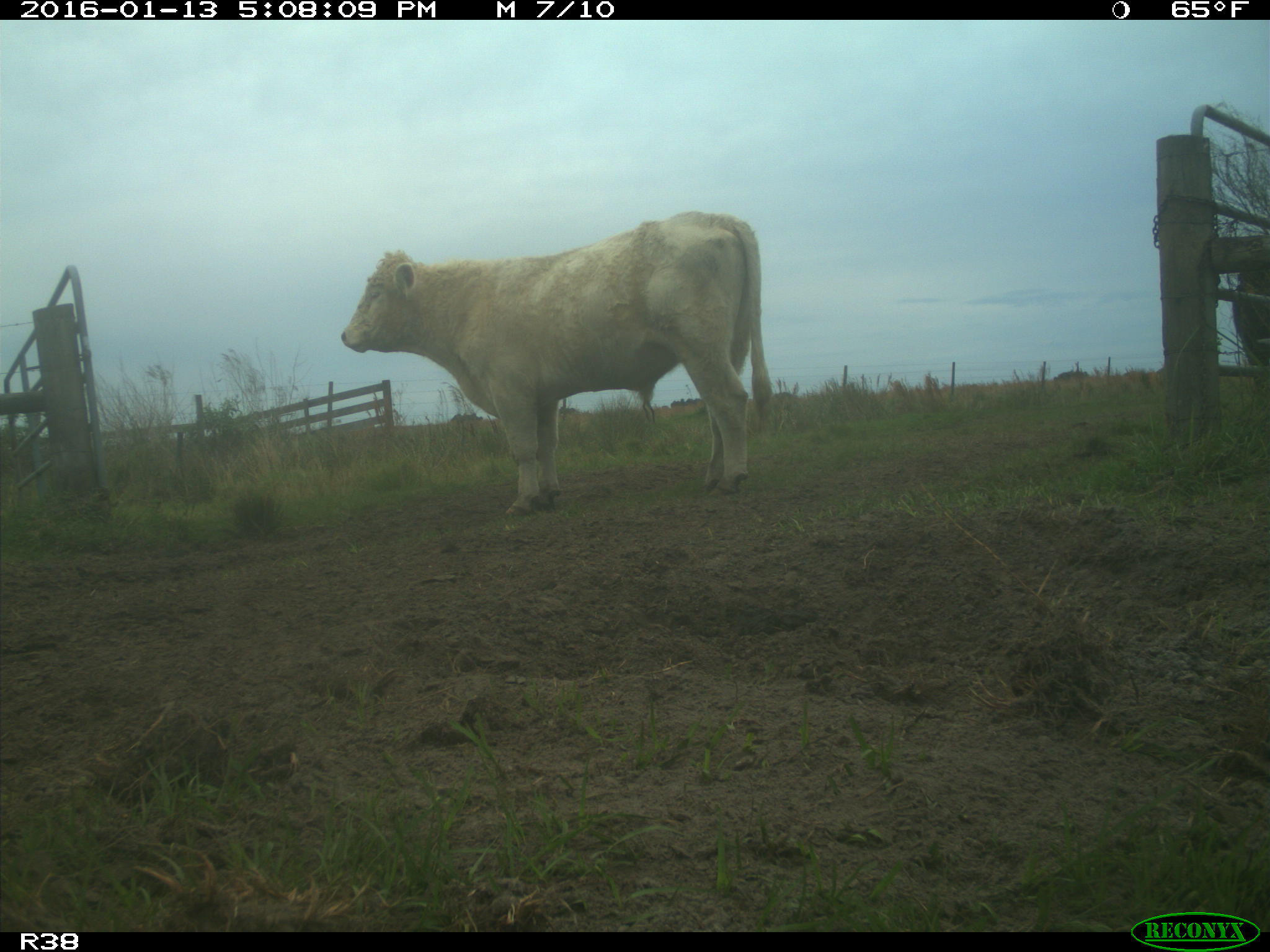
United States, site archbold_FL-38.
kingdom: Animalia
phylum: Chordata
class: Mammalia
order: Artiodactyla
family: Bovidae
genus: Bos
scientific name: Bos taurus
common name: domestic cow